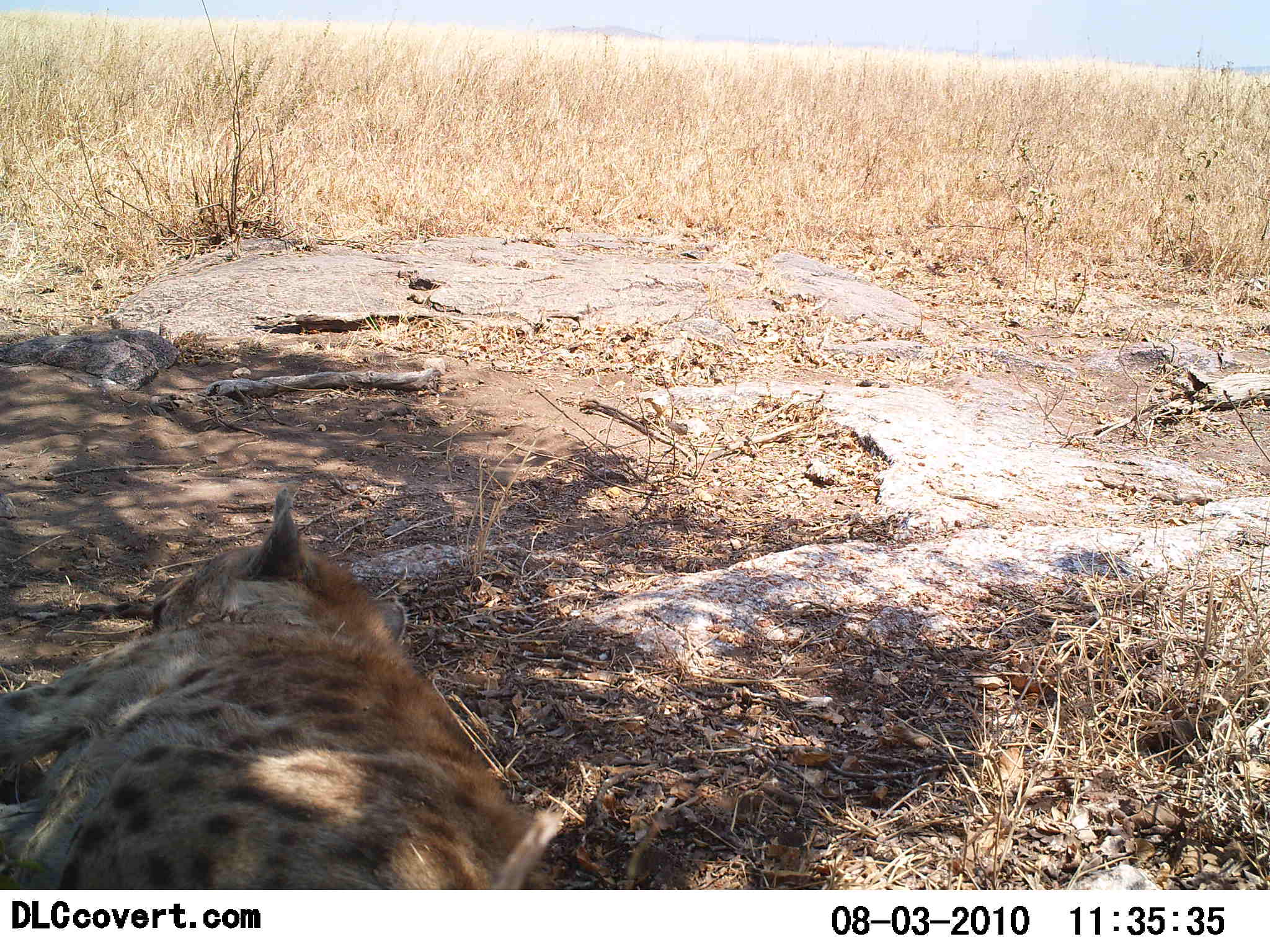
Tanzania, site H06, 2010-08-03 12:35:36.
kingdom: Animalia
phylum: Chordata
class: Mammalia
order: Carnivora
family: Hyaenidae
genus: Crocuta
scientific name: Crocuta crocuta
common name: spotted hyena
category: hyenaspotted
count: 1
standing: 0%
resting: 100%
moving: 0%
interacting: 0%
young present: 0%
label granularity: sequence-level